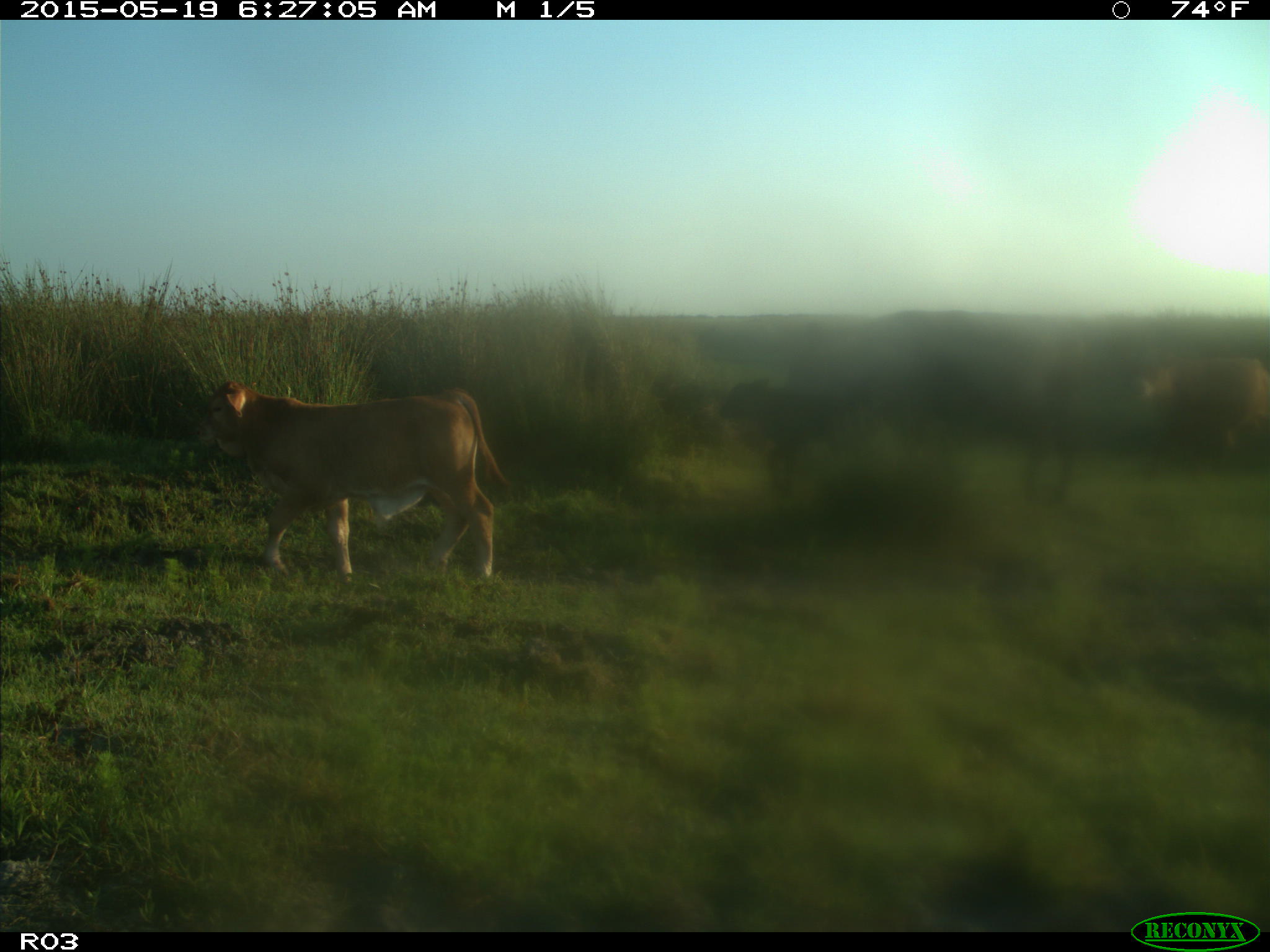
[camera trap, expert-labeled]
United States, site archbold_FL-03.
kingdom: Animalia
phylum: Chordata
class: Mammalia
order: Artiodactyla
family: Bovidae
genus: Bos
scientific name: Bos taurus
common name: domestic cow